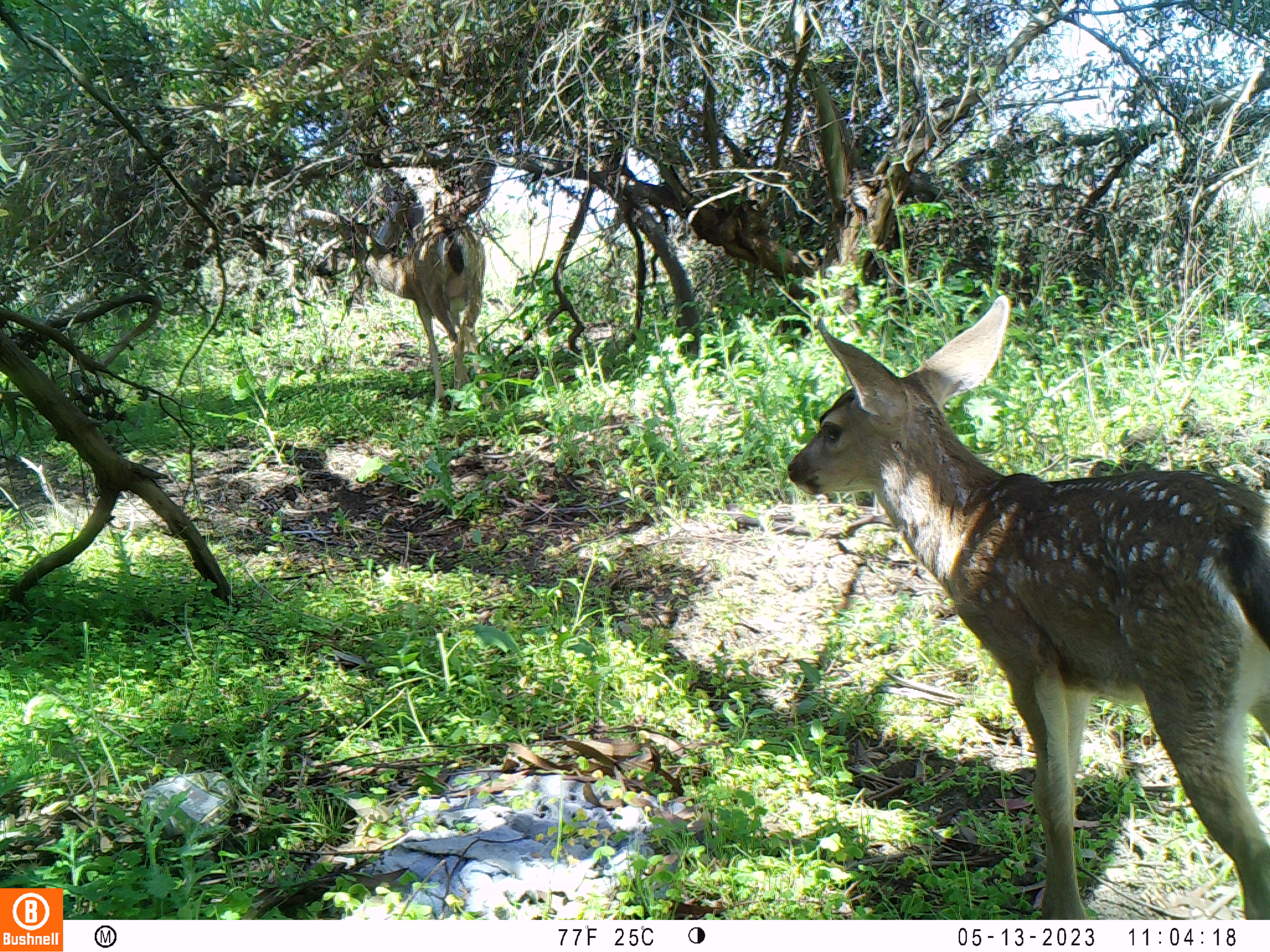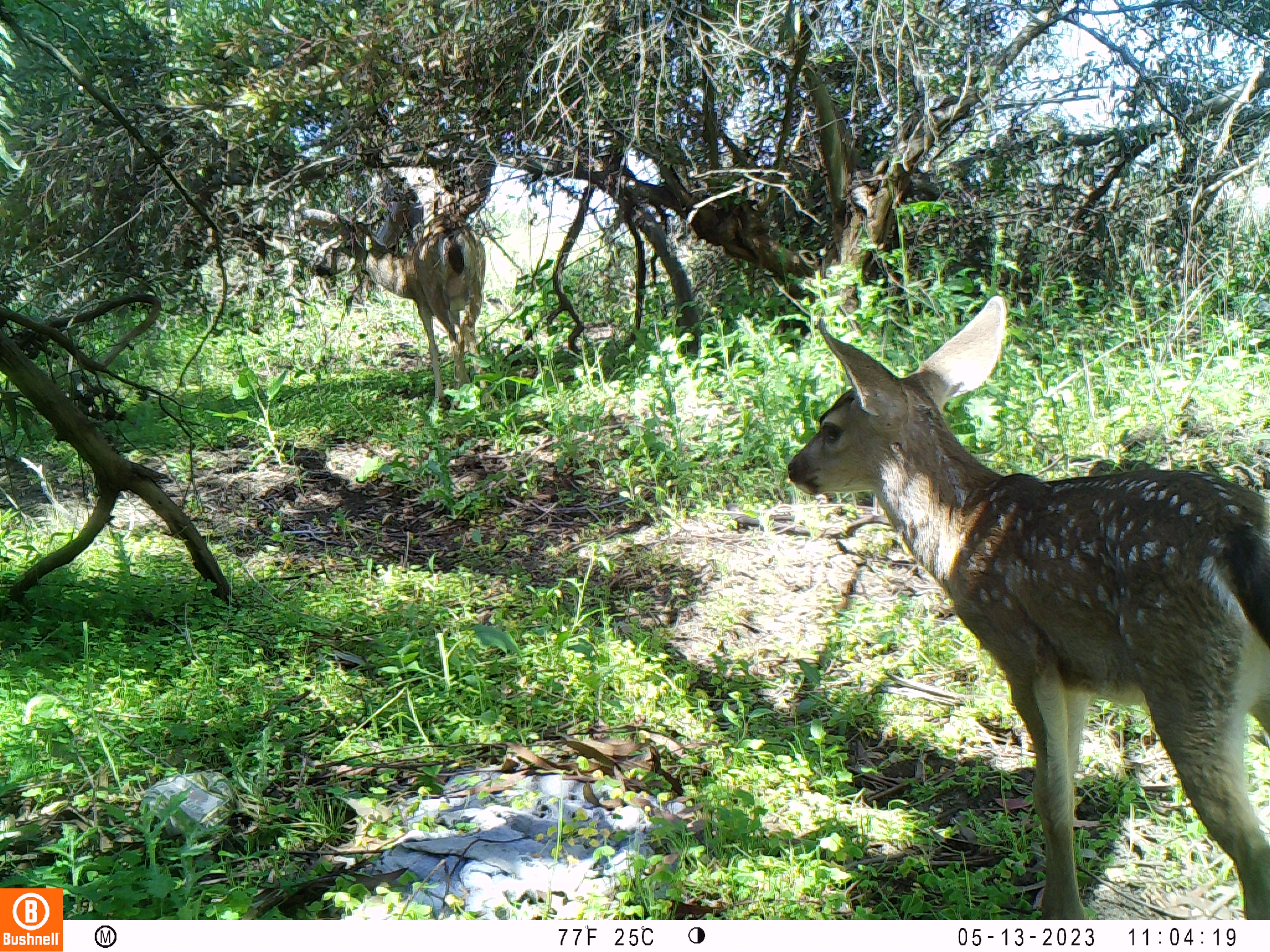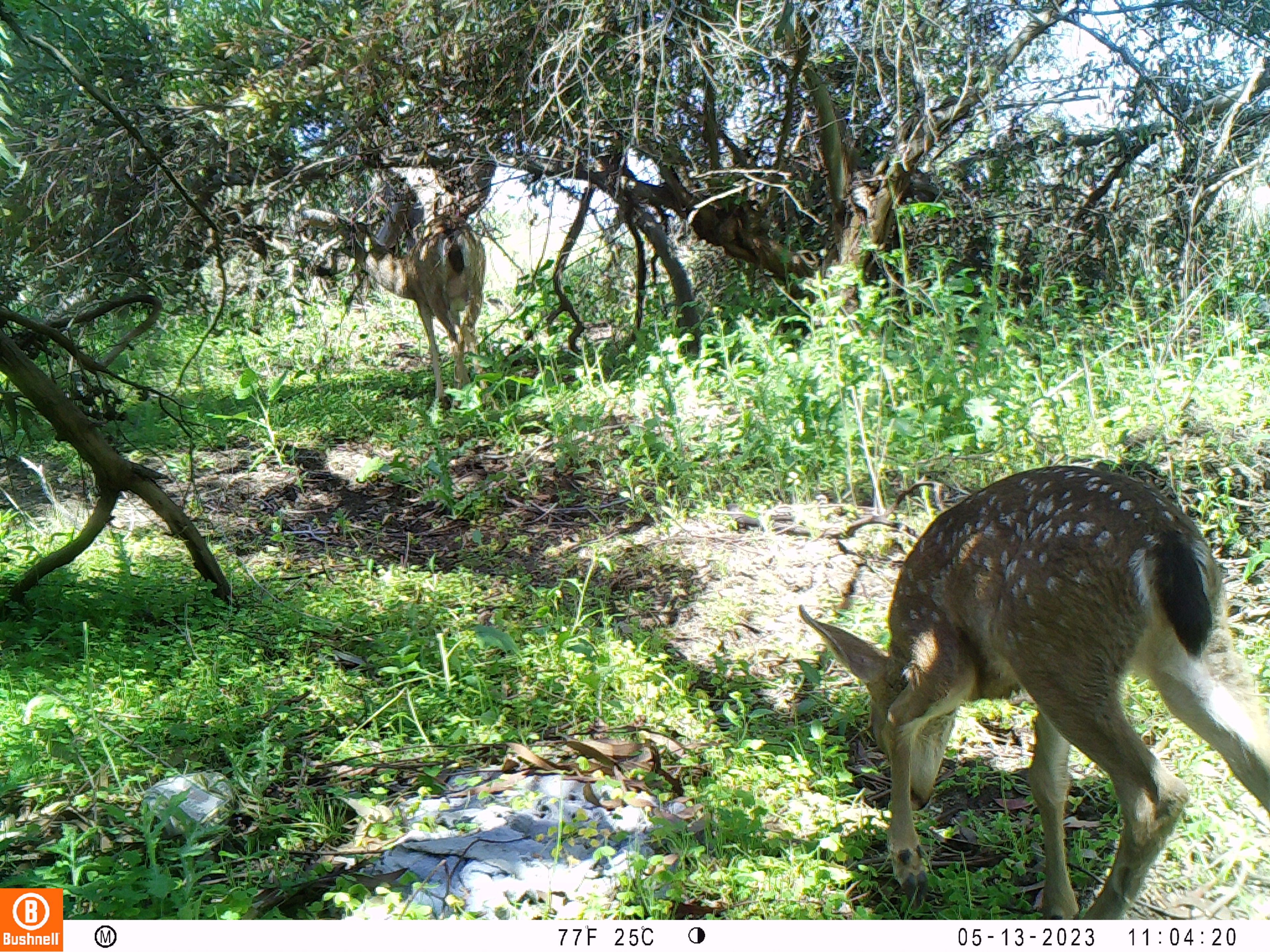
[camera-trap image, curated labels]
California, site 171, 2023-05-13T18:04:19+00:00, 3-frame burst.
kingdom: Animalia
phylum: Chordata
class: Mammalia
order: Artiodactyla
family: Cervidae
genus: Odocoileus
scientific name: Odocoileus hemionus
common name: mule deer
Mule deer (Odocoileus hemionus).